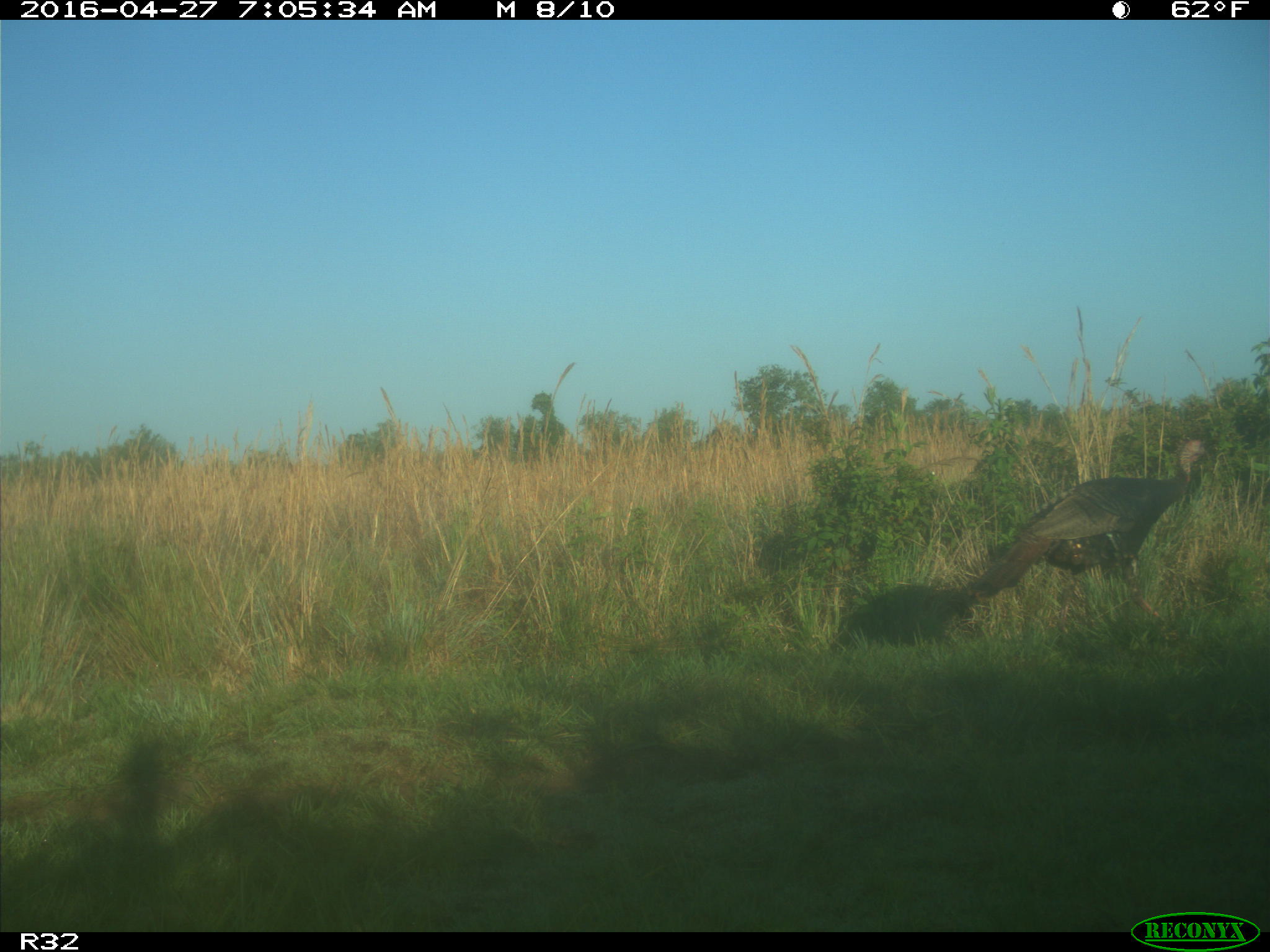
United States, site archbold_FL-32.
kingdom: Animalia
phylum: Chordata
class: Aves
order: Galliformes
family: Phasianidae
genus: Meleagris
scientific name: Meleagris gallopavo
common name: wild turkey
Meleagris gallopavo (wild turkey).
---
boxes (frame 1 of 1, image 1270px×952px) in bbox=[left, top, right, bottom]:
animal: bbox=[967, 438, 1220, 633]